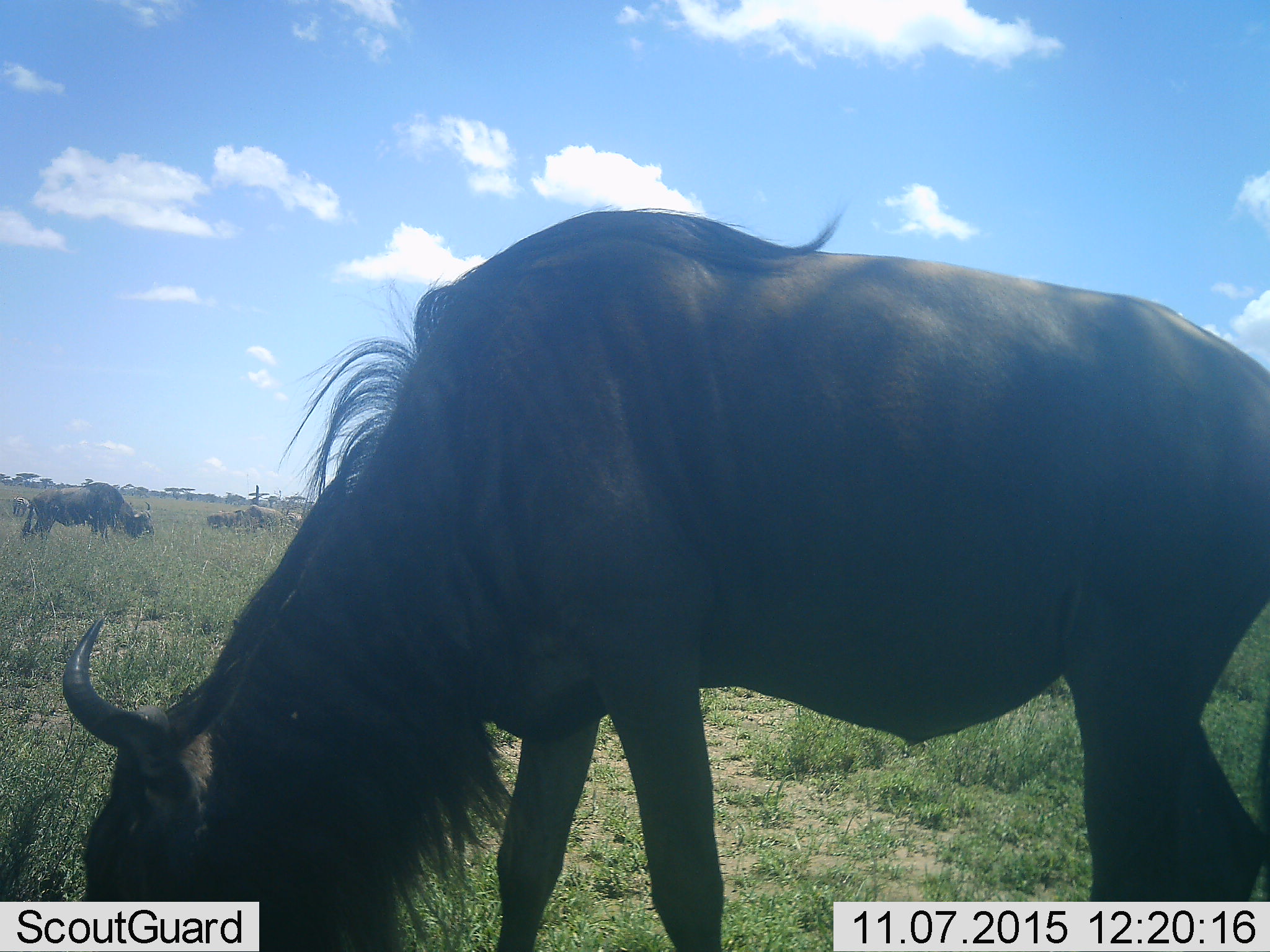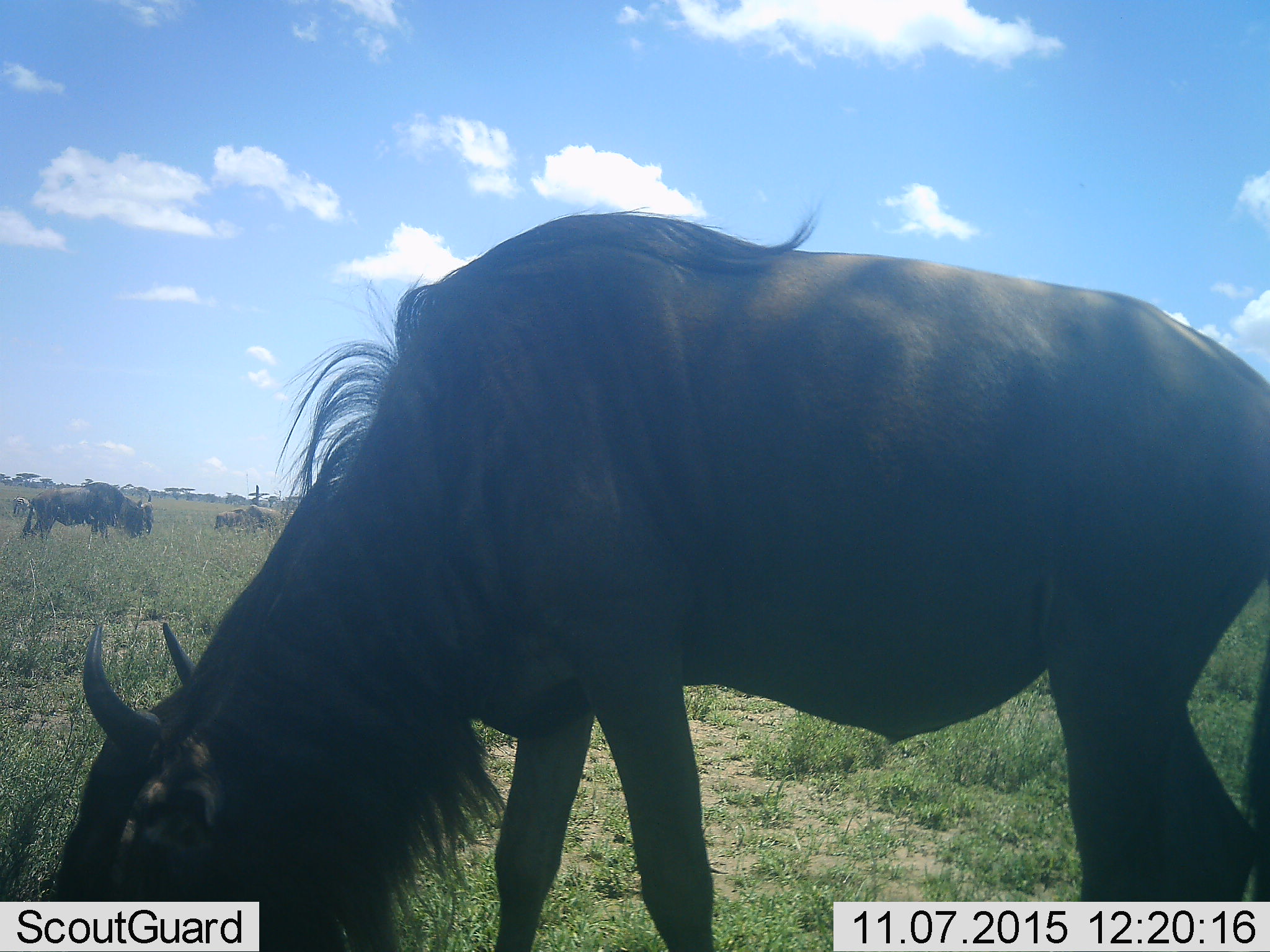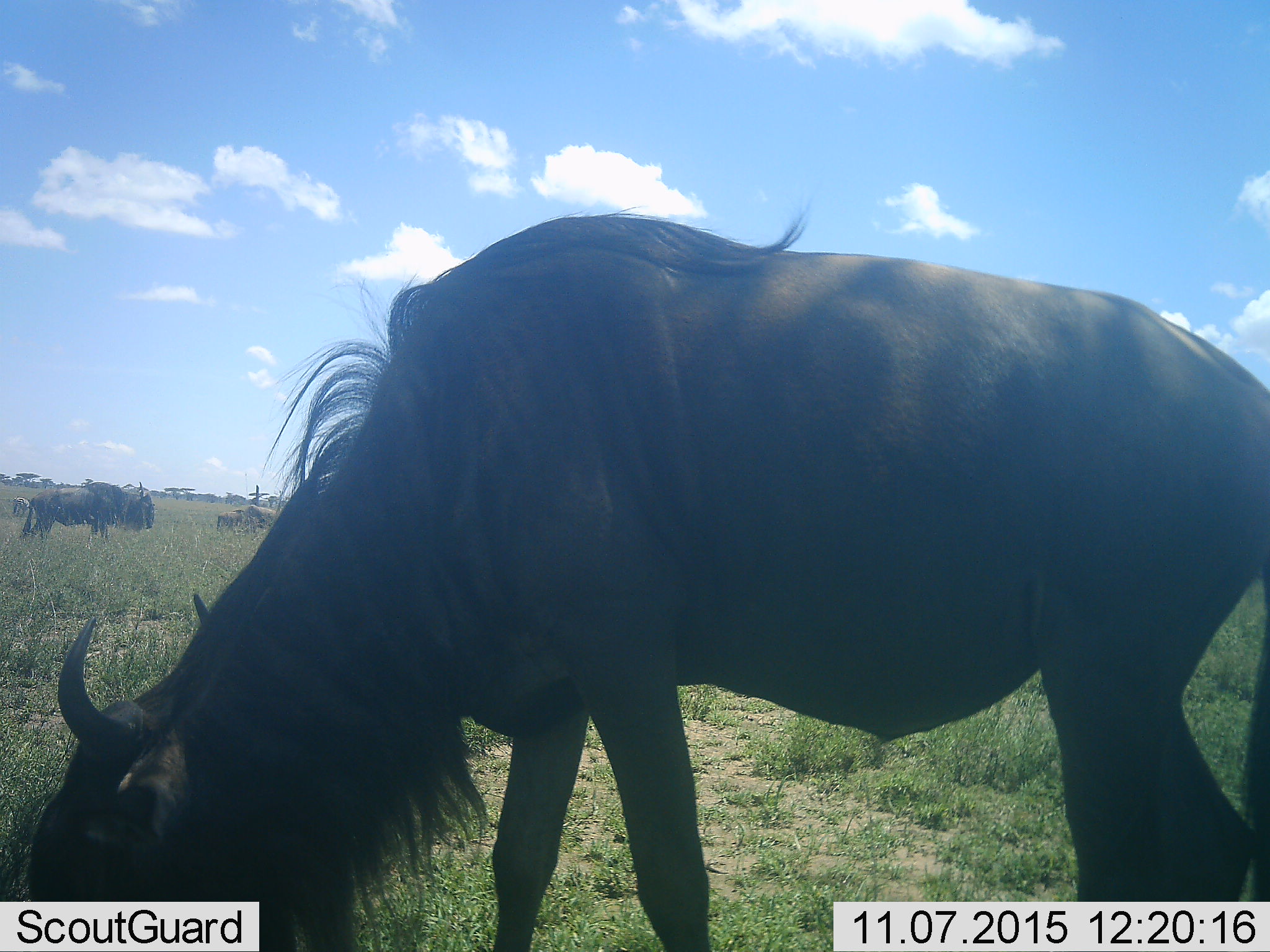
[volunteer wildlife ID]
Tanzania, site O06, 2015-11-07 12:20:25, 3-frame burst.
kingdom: Animalia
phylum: Chordata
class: Mammalia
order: Artiodactyla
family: Bovidae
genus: Connochaetes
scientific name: Connochaetes taurinus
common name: blue wildebeest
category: wildebeest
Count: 5.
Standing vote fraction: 11%.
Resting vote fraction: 0%.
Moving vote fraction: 11%.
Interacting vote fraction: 11%.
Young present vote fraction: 0%.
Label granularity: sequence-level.